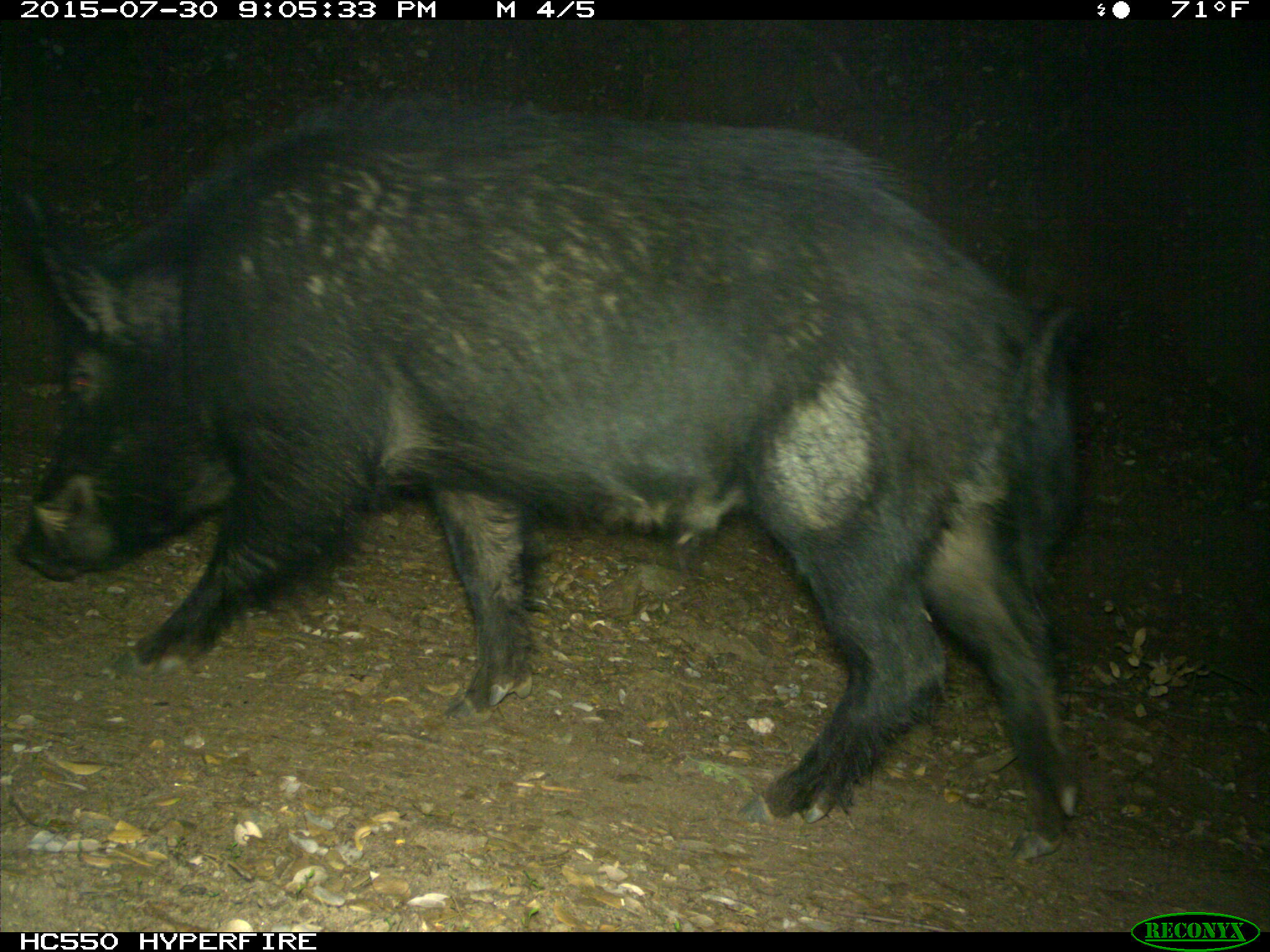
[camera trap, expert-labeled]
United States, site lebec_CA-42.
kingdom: Animalia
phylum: Chordata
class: Mammalia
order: Artiodactyla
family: Suidae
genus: Sus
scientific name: Sus scrofa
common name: wild boar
Sus scrofa (wild boar).